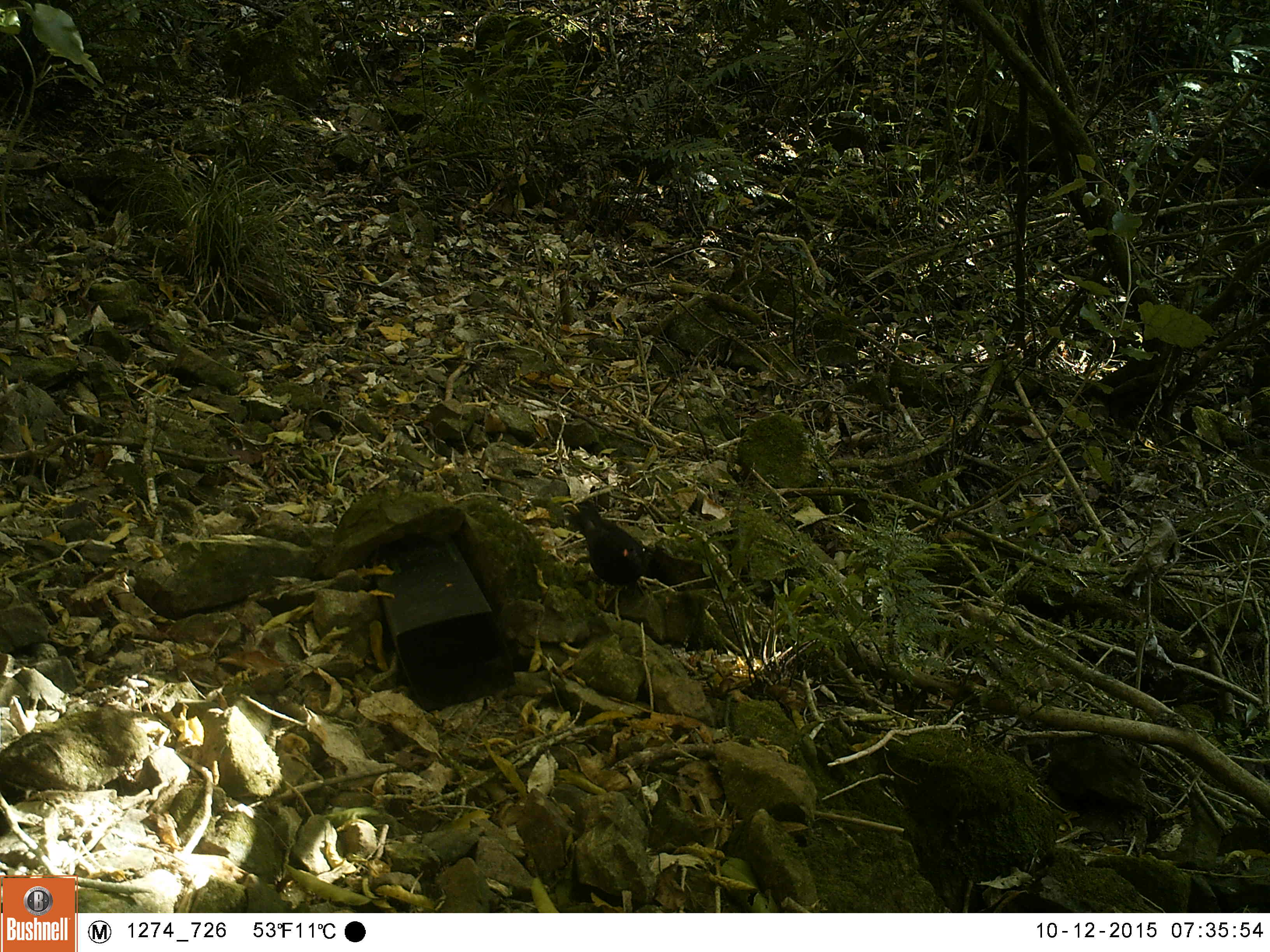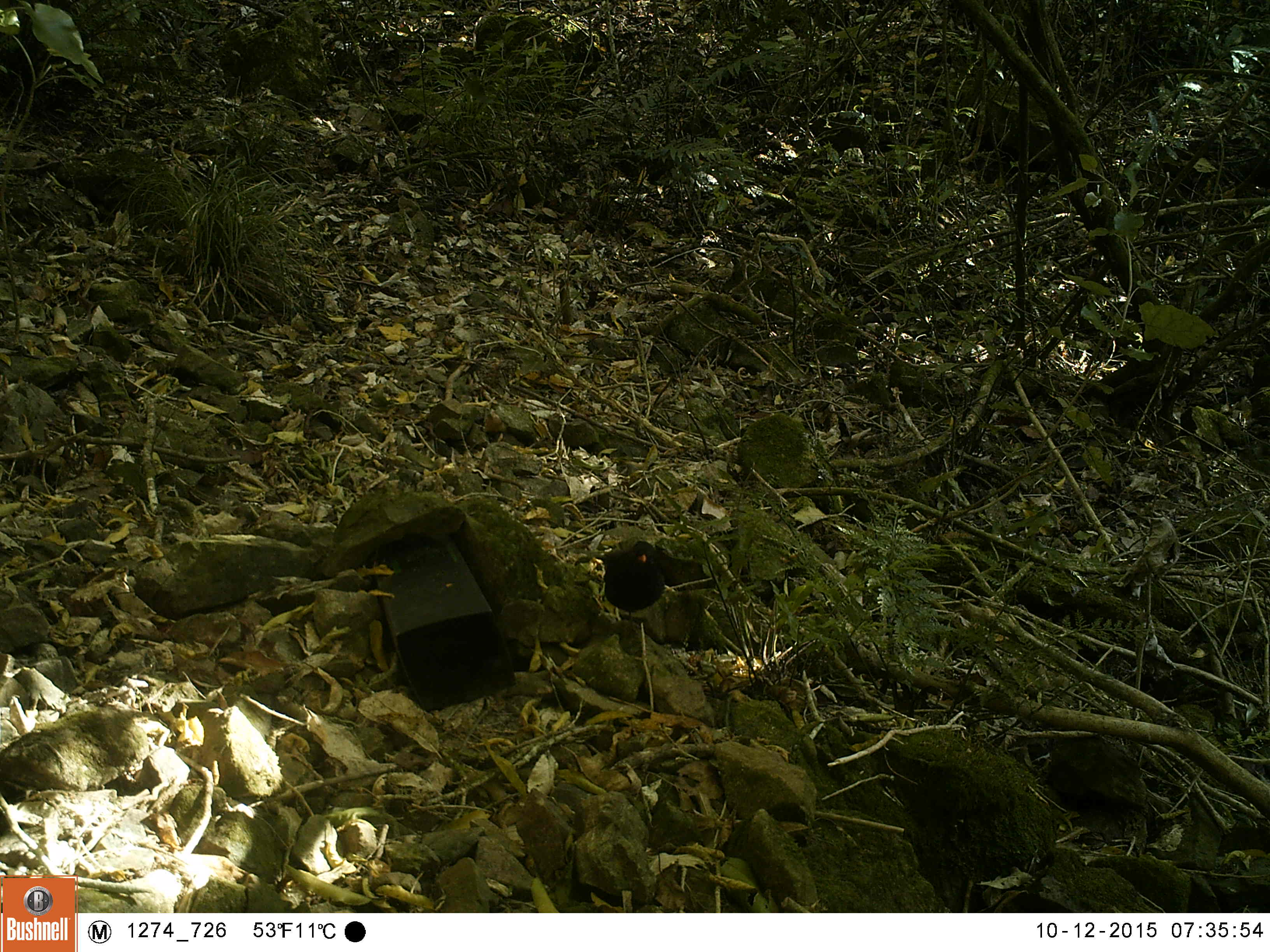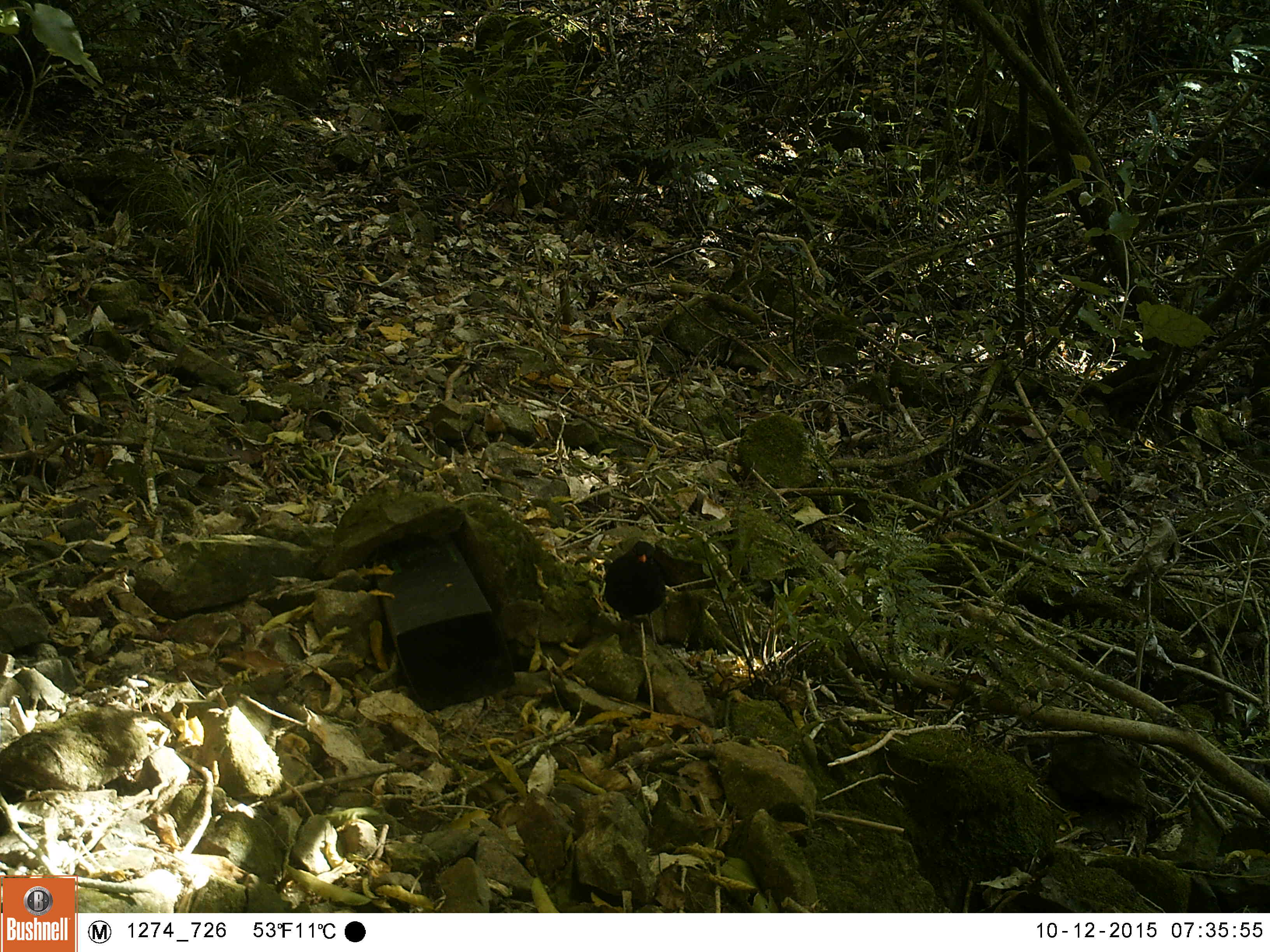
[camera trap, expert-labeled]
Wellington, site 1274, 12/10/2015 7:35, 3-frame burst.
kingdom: Animalia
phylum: Chordata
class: Aves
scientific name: Aves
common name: bird